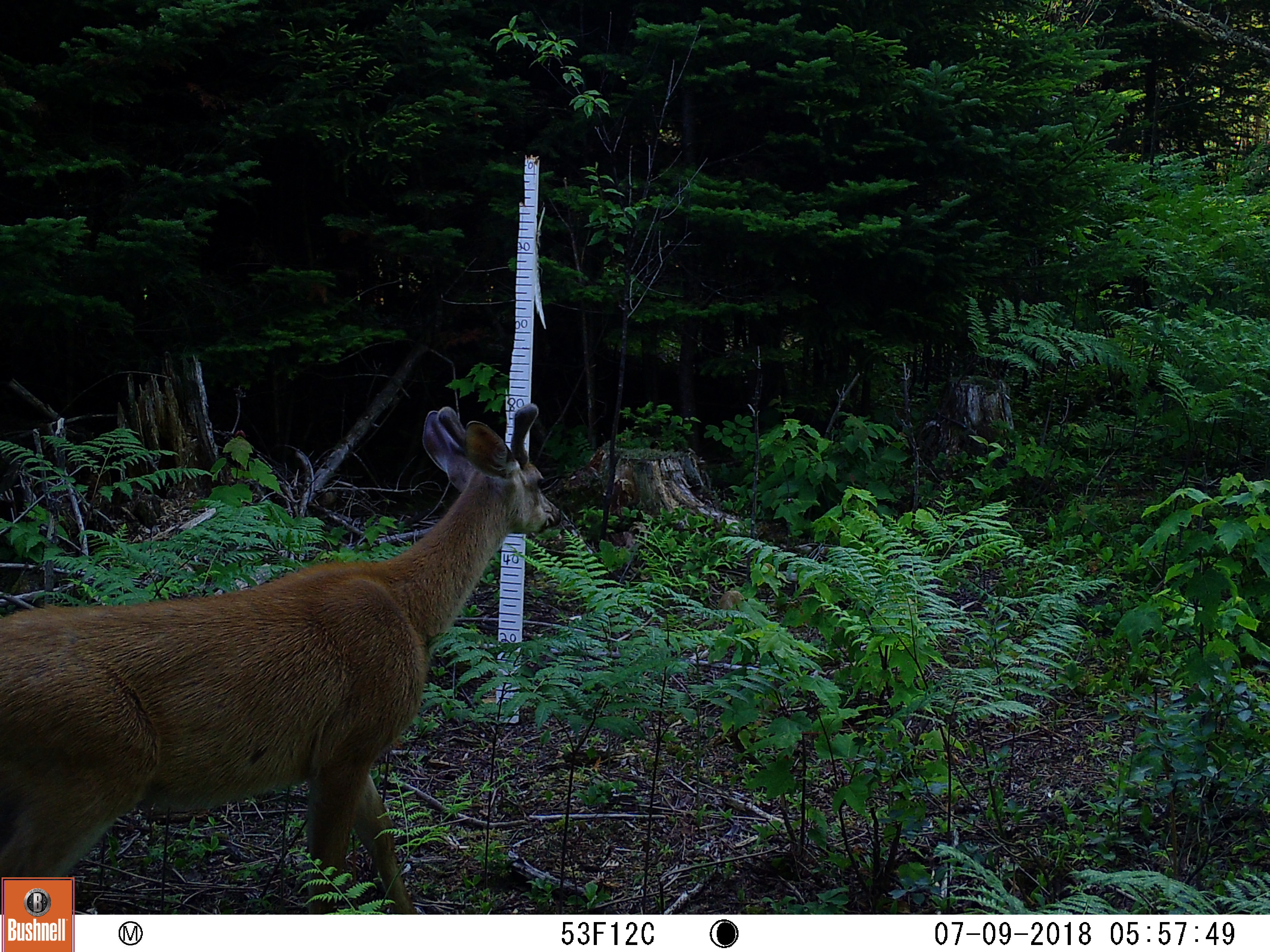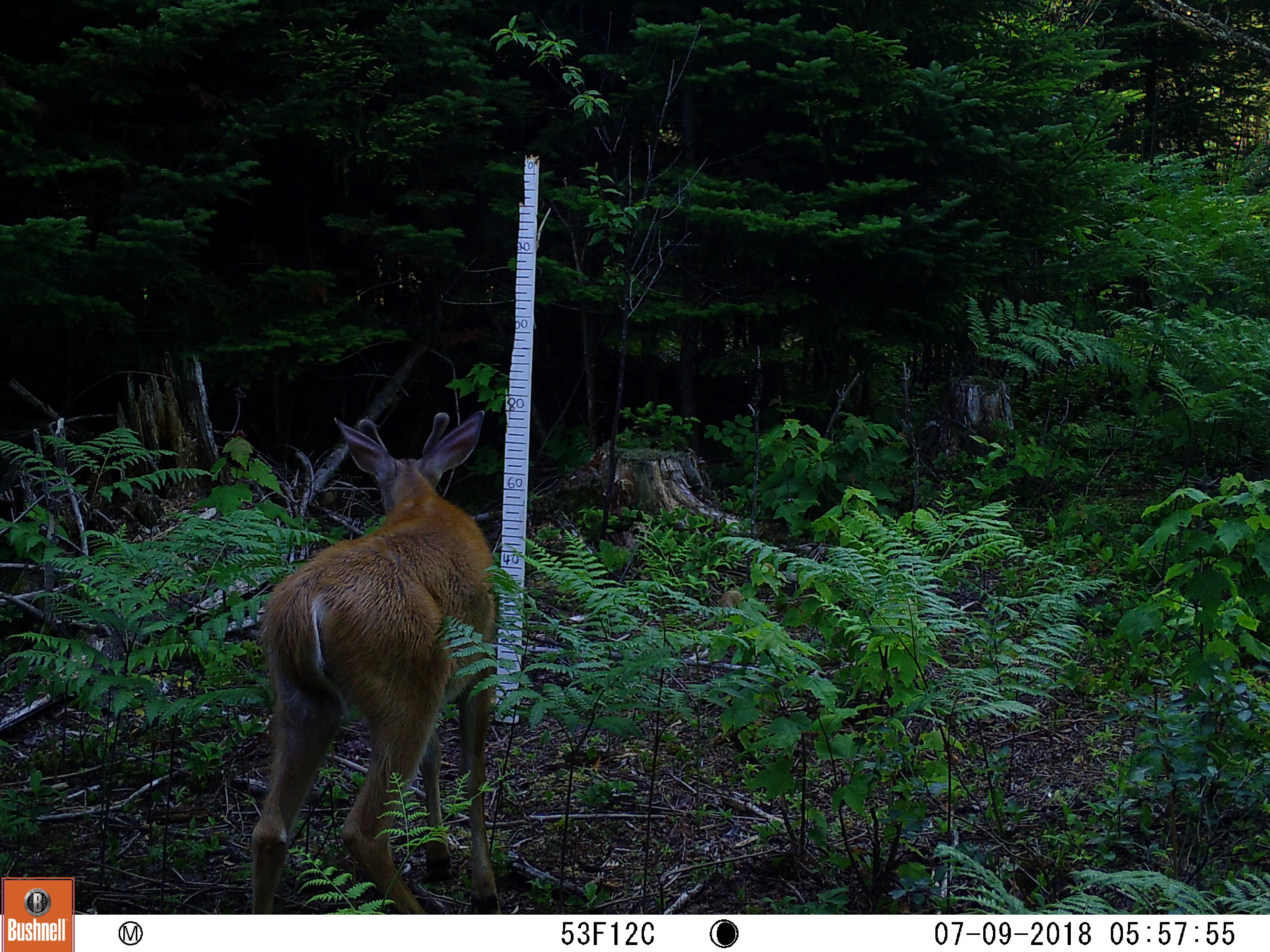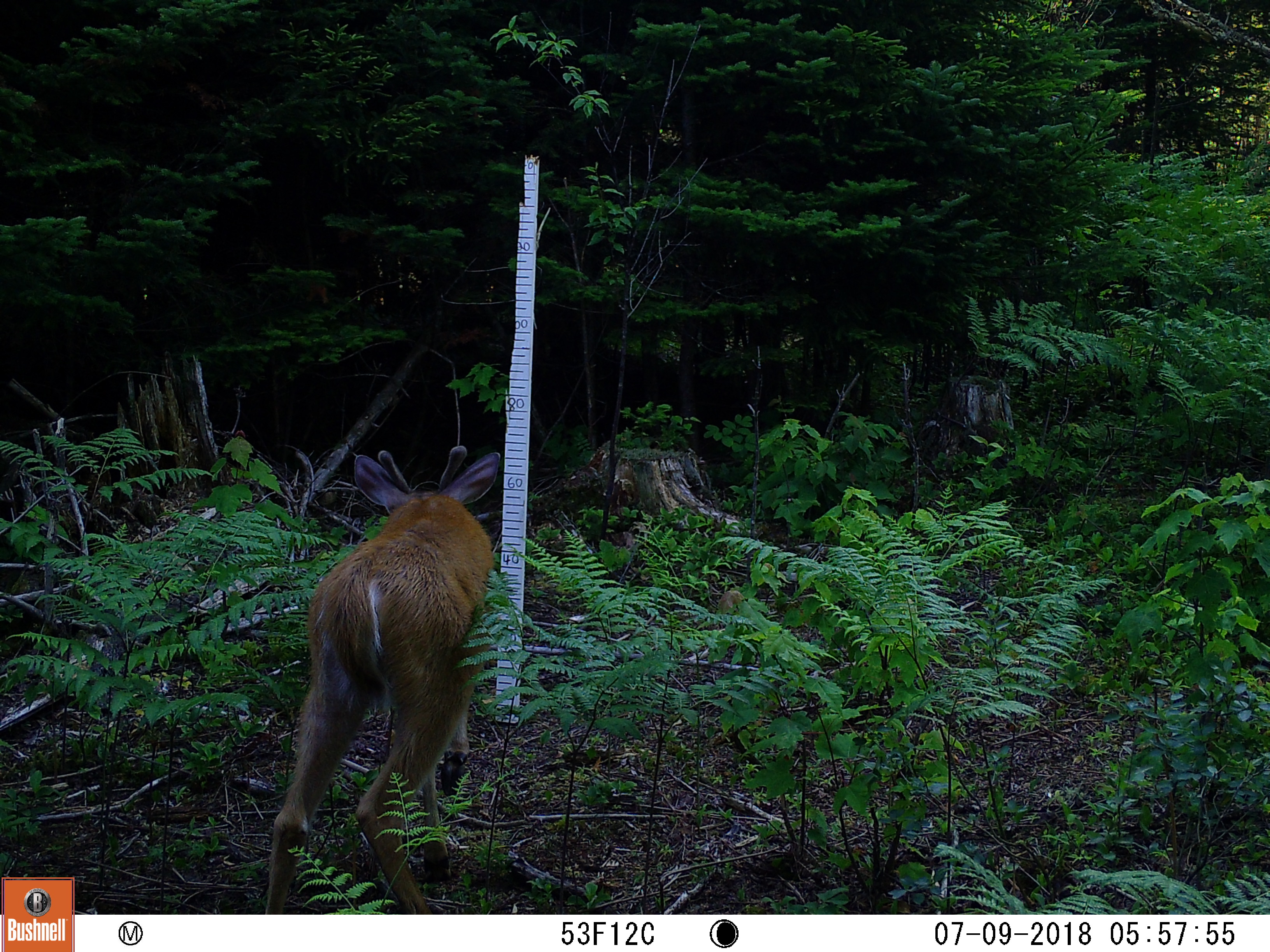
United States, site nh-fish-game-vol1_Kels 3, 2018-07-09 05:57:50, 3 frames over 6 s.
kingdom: Animalia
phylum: Chordata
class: Mammalia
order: Artiodactyla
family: Cervidae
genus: Odocoileus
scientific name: Odocoileus virginianus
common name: white-tailed deer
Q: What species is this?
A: White-tailed deer (Odocoileus virginianus).